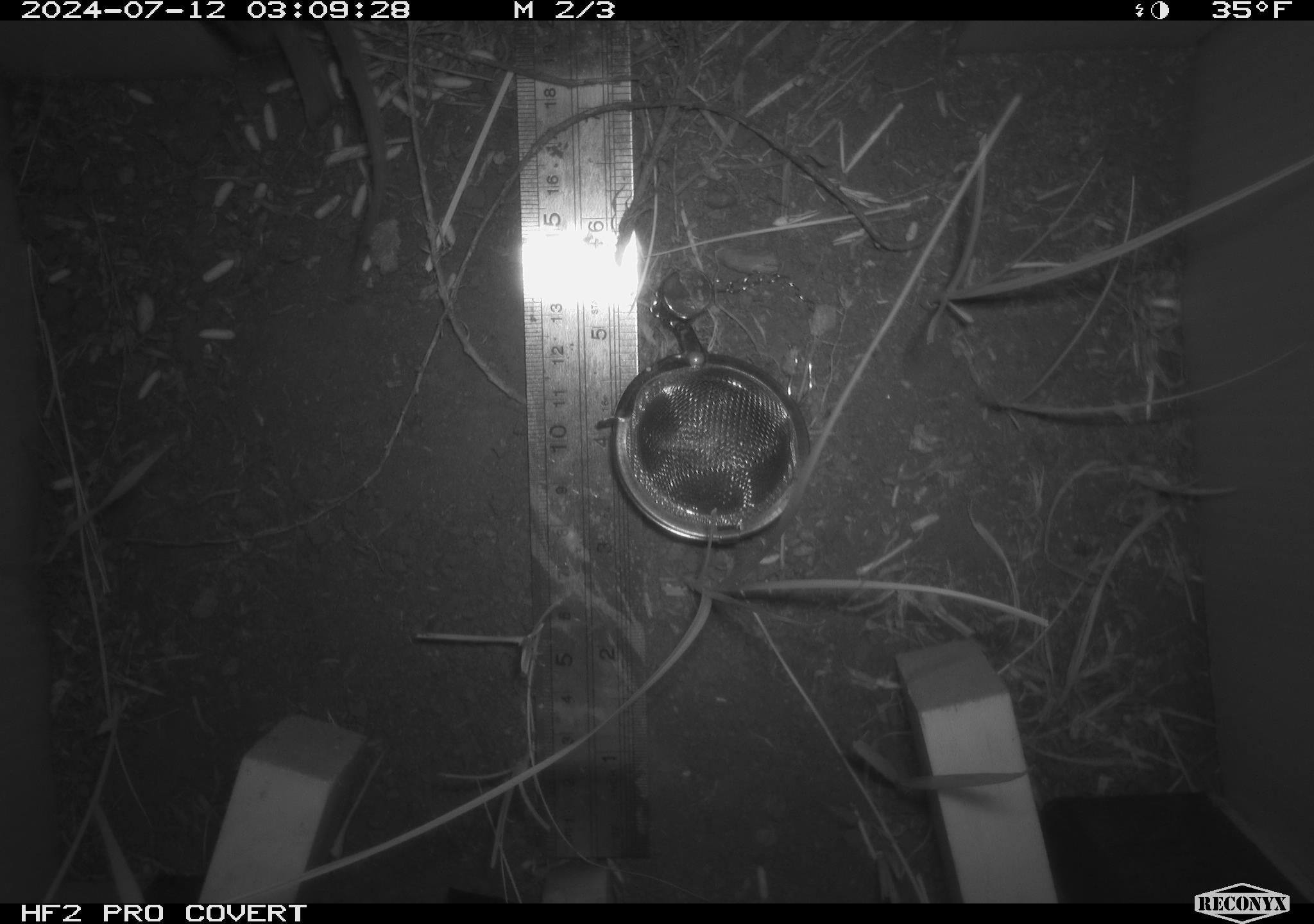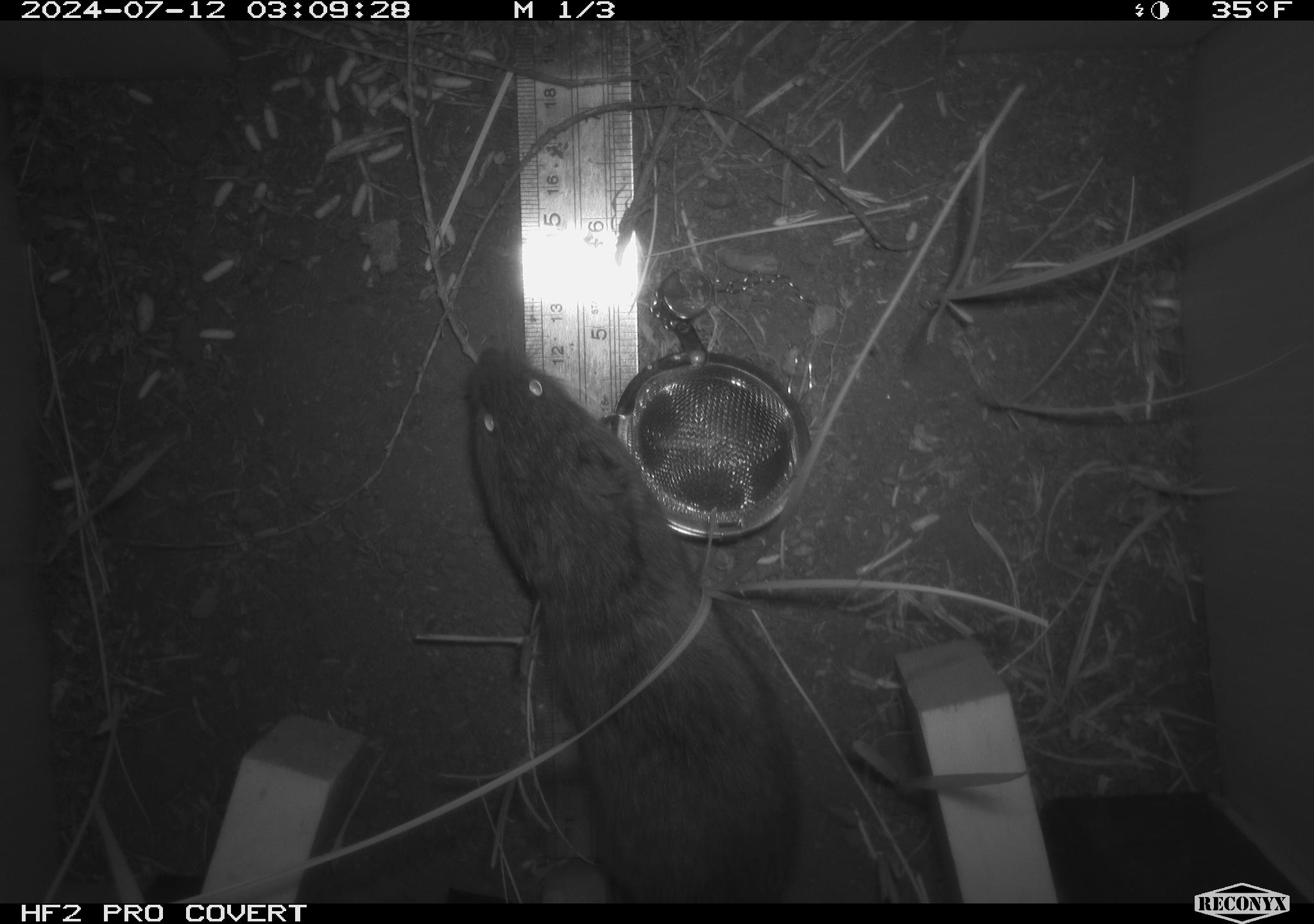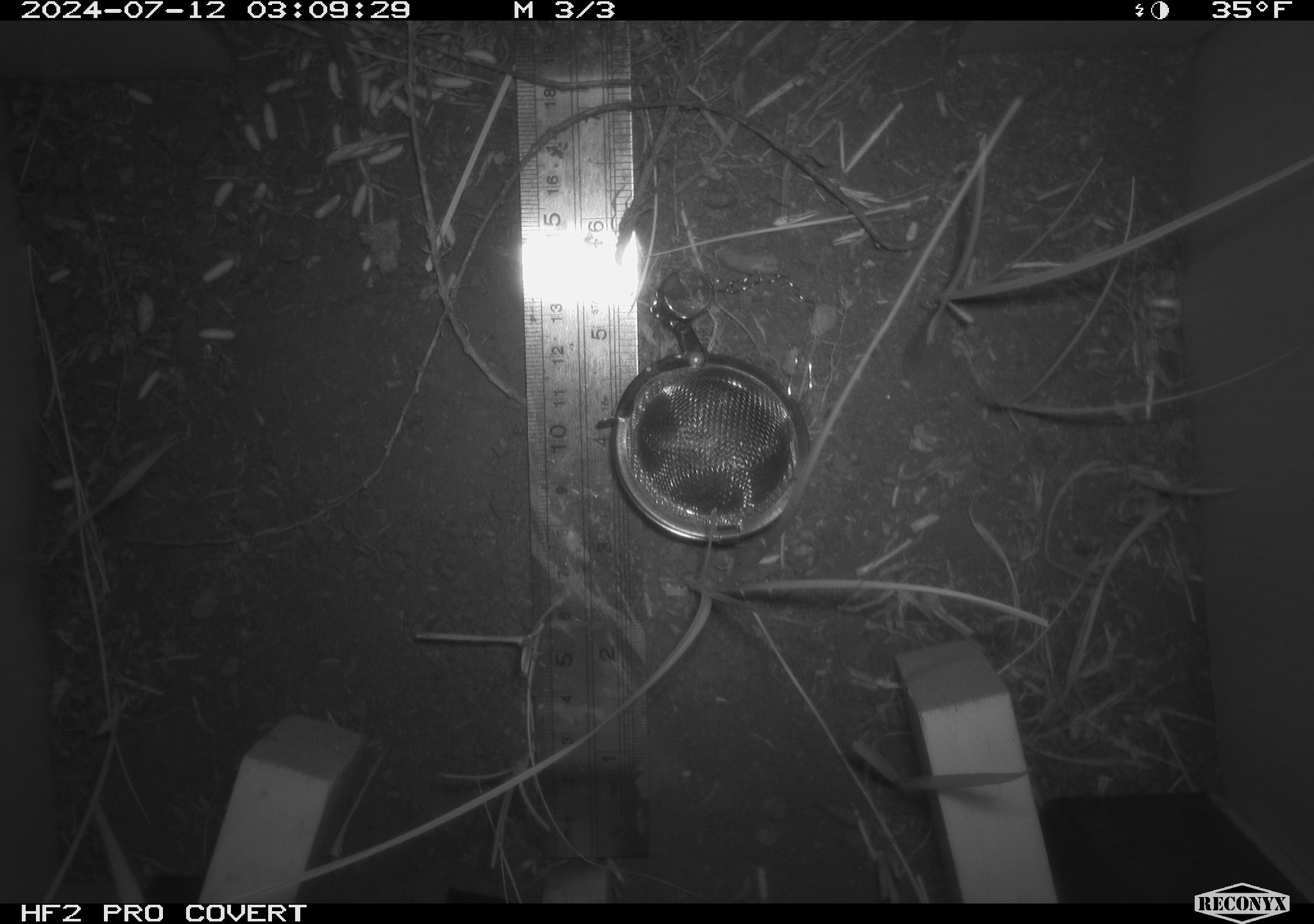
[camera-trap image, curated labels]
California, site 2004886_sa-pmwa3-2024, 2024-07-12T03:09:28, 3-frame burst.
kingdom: Animalia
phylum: Chordata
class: Mammalia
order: Rodentia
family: Cricetidae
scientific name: Arvicolinae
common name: voles, lemmings, and muskrats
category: arvicolinae subfamily